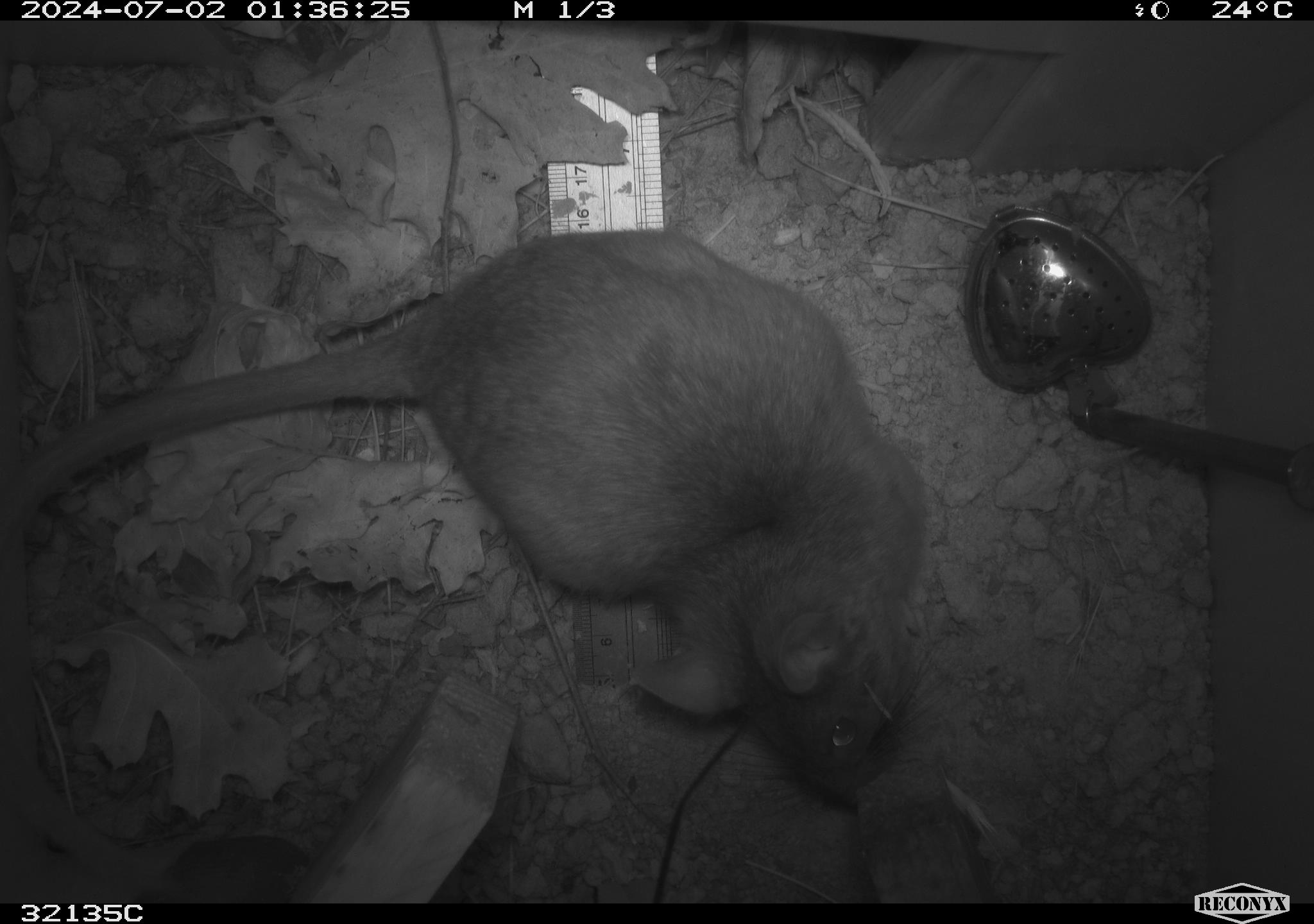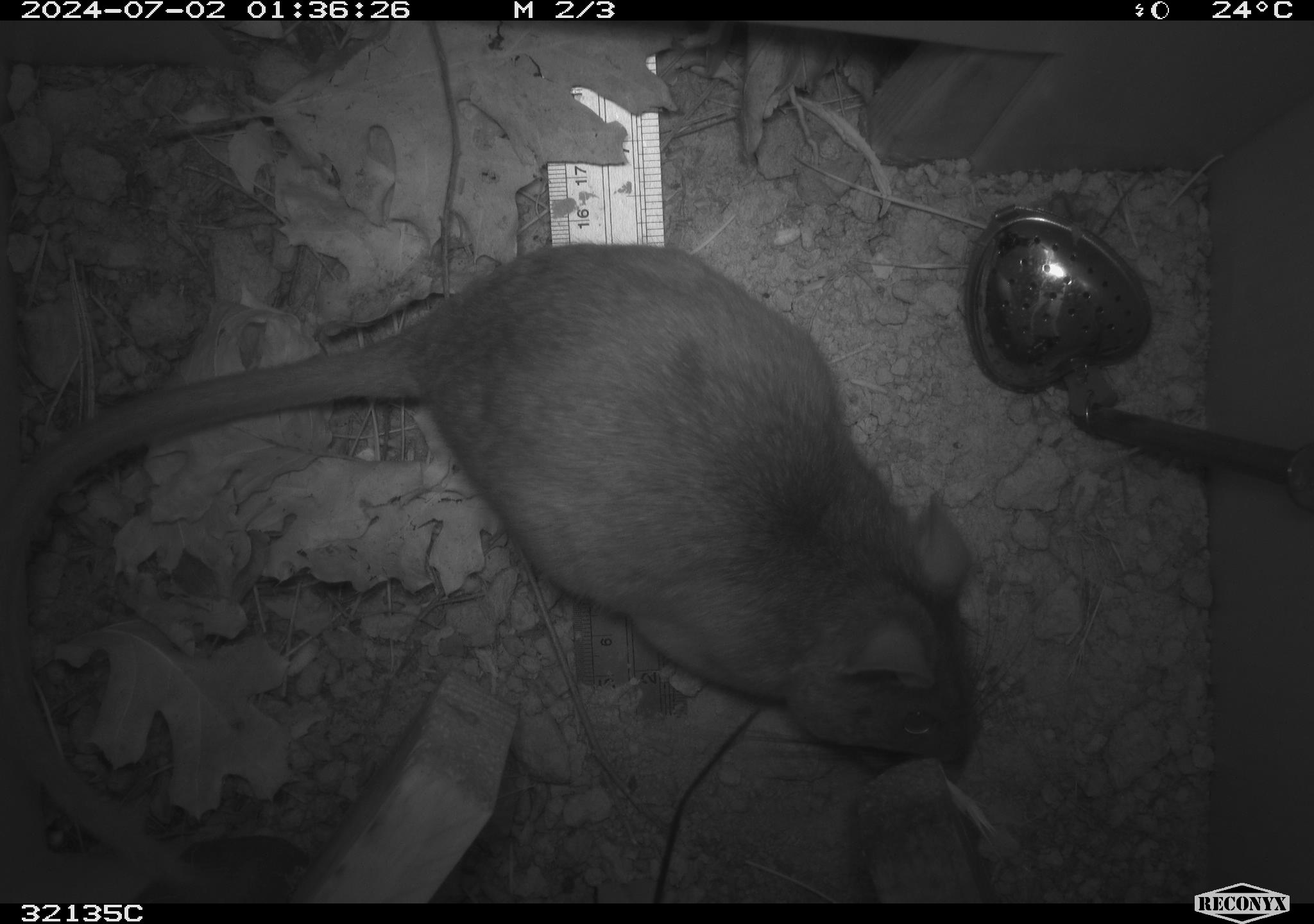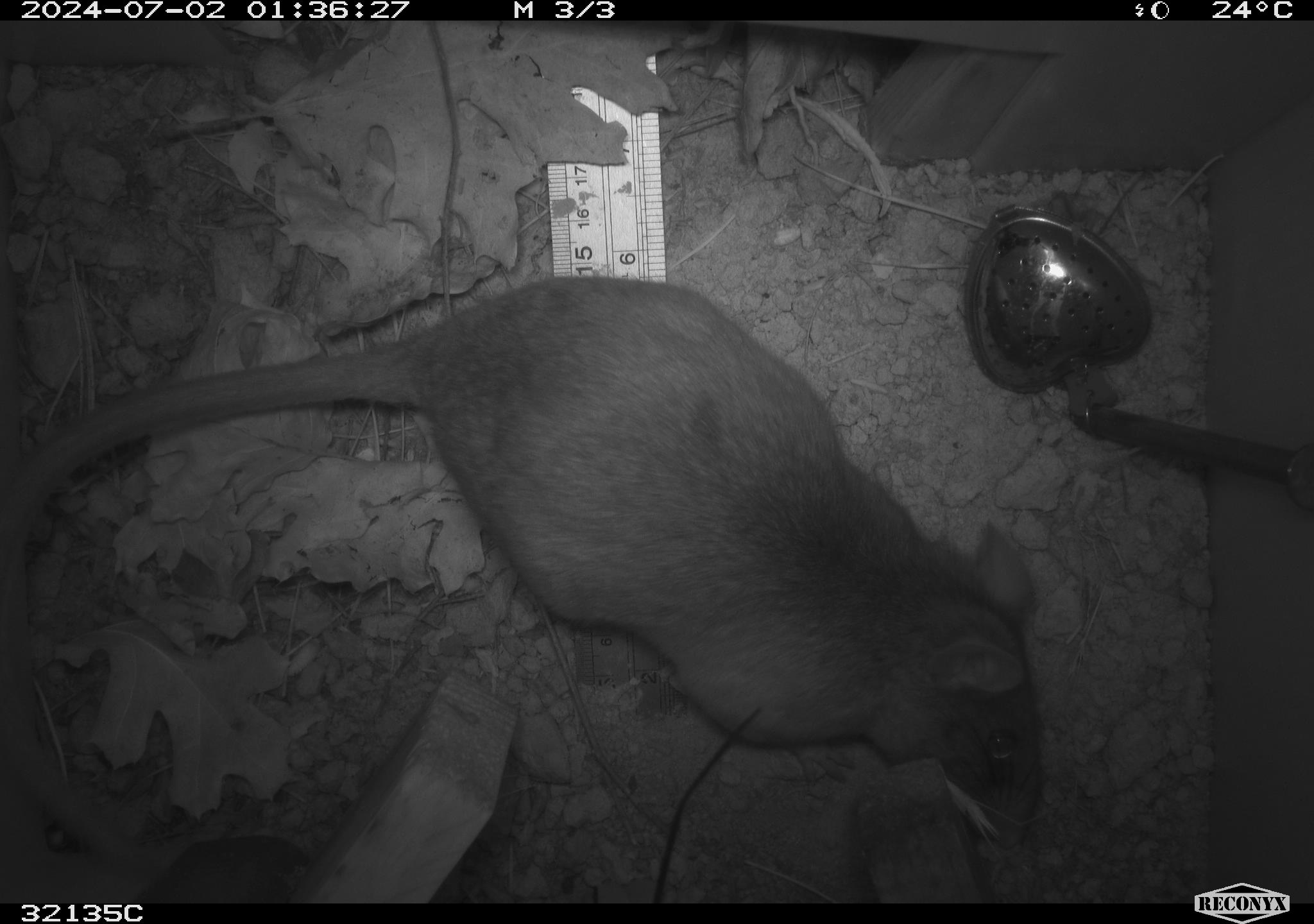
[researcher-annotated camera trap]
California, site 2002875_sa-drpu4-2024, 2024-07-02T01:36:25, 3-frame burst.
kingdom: Animalia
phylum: Chordata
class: Mammalia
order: Rodentia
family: Cricetidae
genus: Neotoma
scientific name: Neotoma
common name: pack rat or woodrat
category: neotoma species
Neotoma species (pack rat or woodrat) (Neotoma).